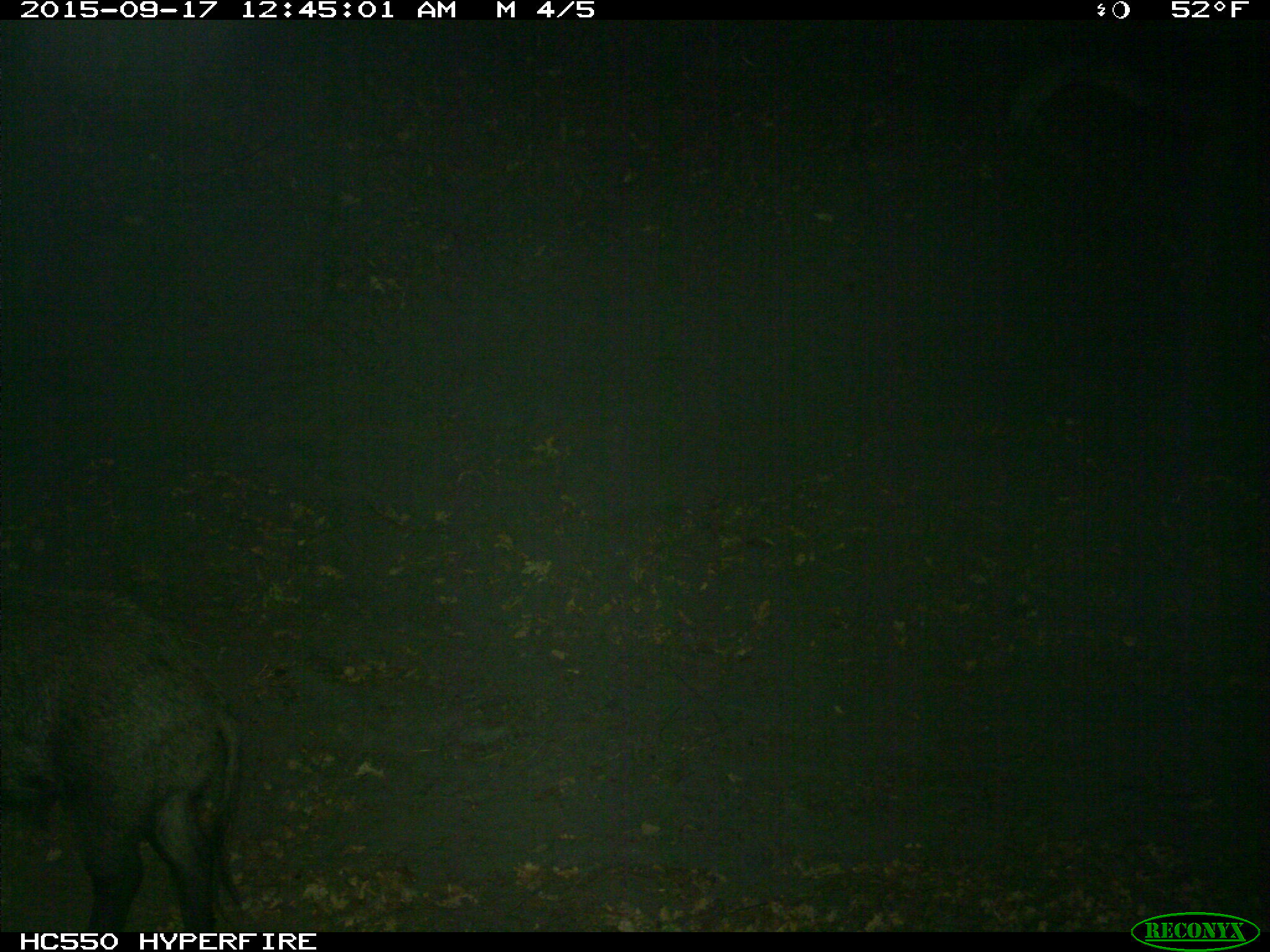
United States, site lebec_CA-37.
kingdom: Animalia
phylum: Chordata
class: Mammalia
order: Artiodactyla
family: Suidae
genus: Sus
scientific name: Sus scrofa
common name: wild boar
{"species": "Sus scrofa (wild boar)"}